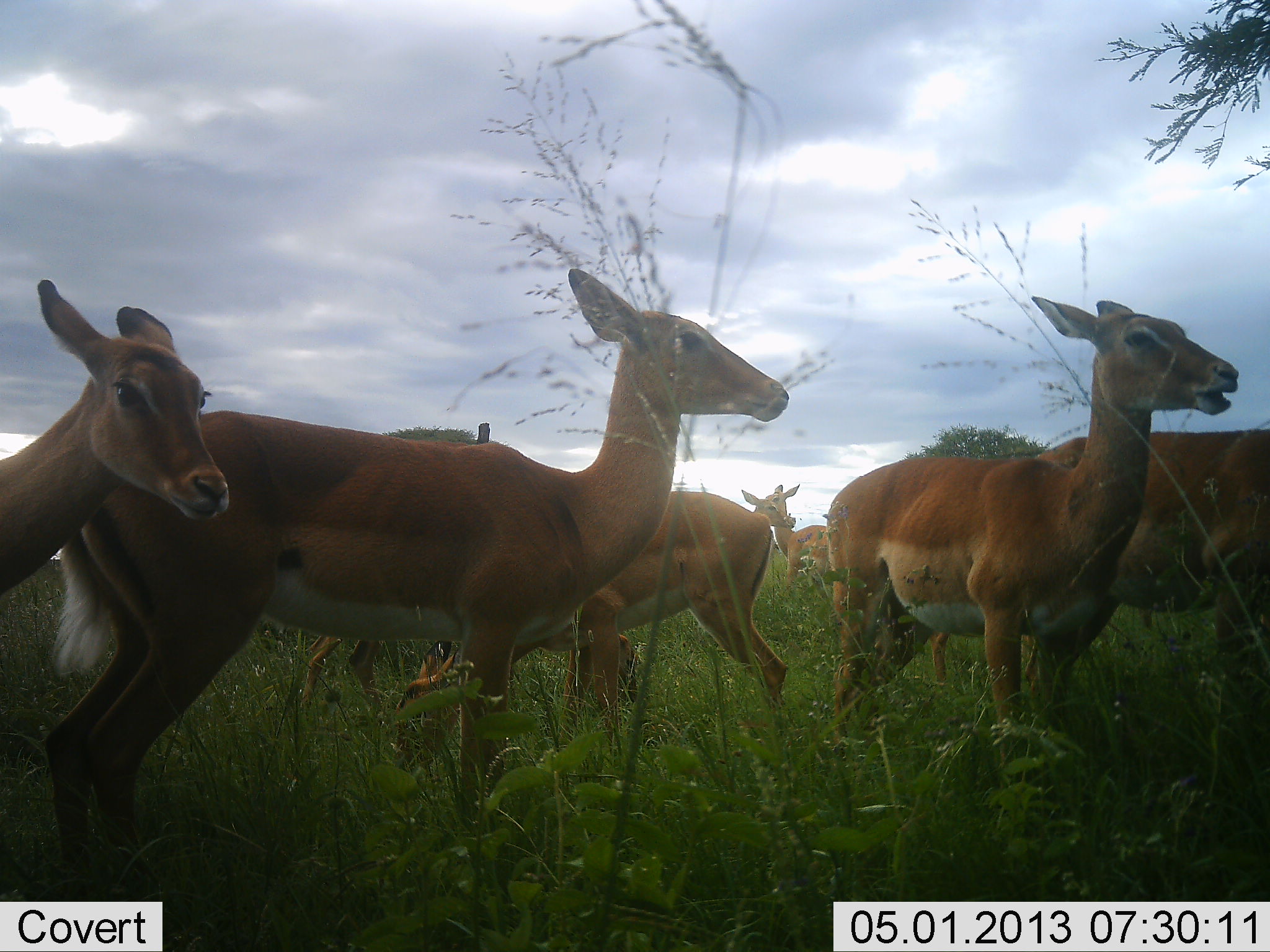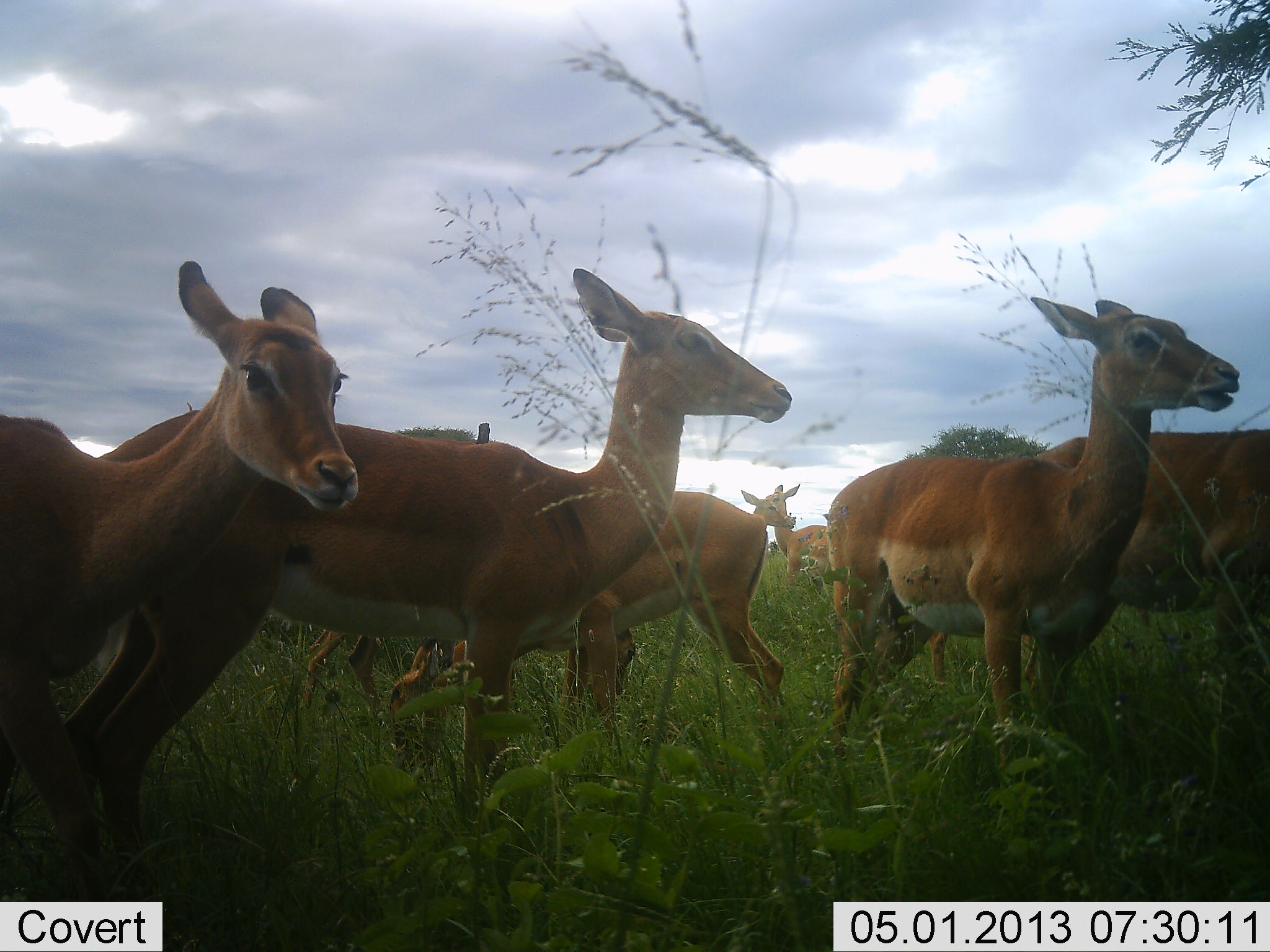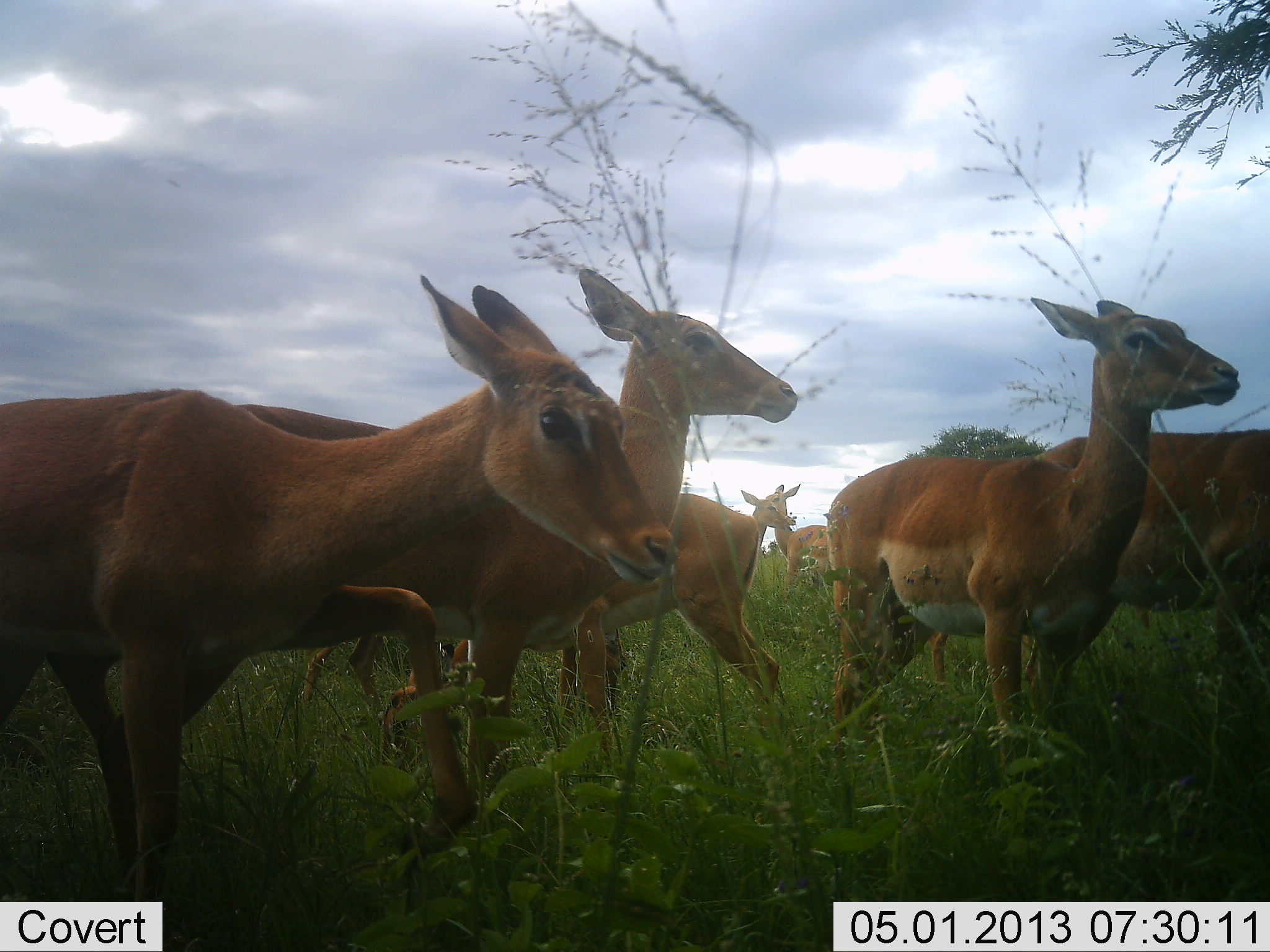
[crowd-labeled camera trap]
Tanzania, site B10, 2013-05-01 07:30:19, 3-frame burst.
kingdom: Animalia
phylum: Chordata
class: Mammalia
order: Artiodactyla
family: Bovidae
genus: Aepyceros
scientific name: Aepyceros melampus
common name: impala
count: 8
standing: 95%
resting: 0%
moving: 37%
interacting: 0%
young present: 11%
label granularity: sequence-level